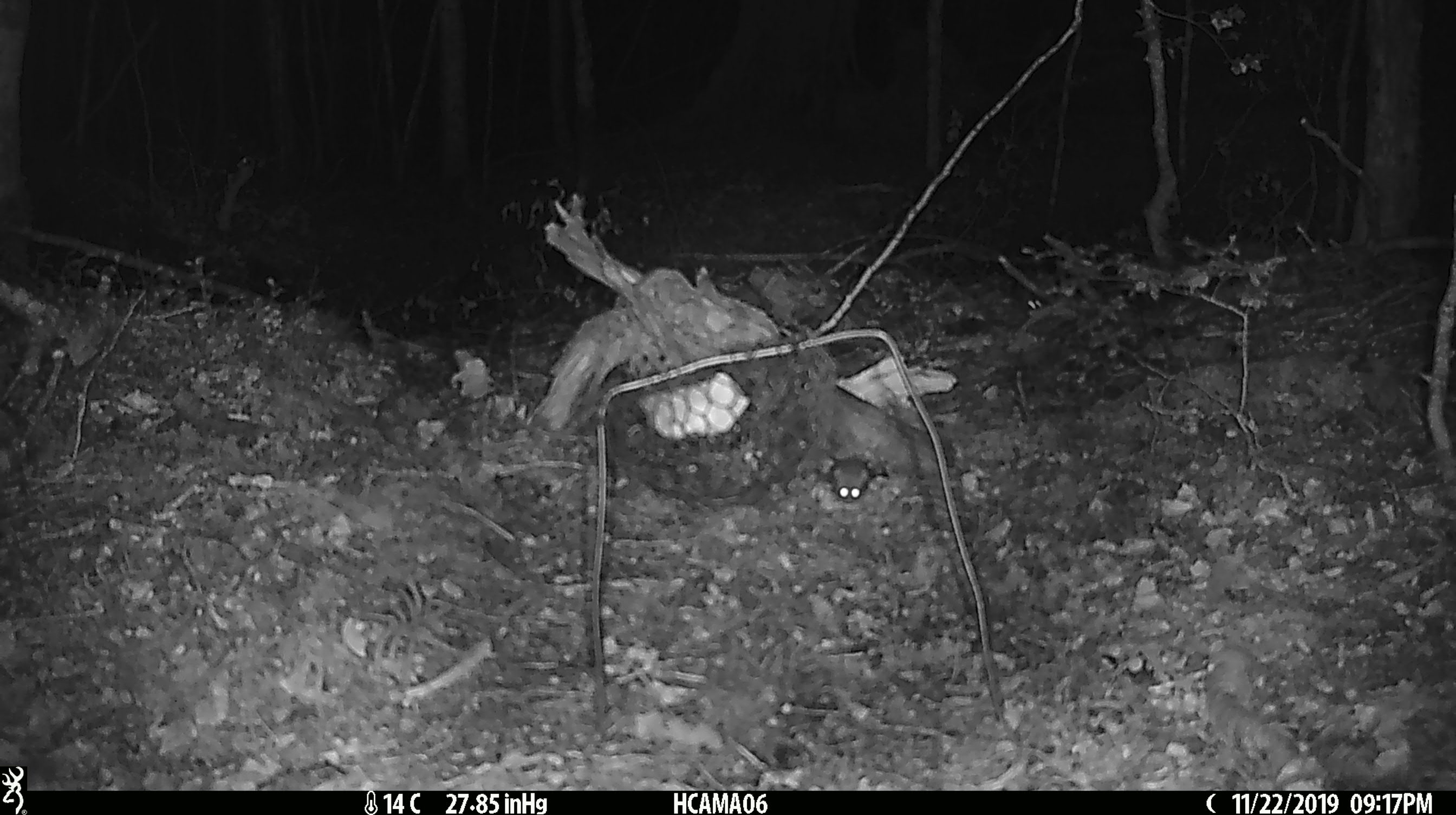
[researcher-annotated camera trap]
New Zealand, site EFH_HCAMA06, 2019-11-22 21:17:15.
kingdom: Animalia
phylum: Chordata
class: Mammalia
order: Rodentia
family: Muridae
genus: Mus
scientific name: Mus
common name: mouse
Mouse (Mus).